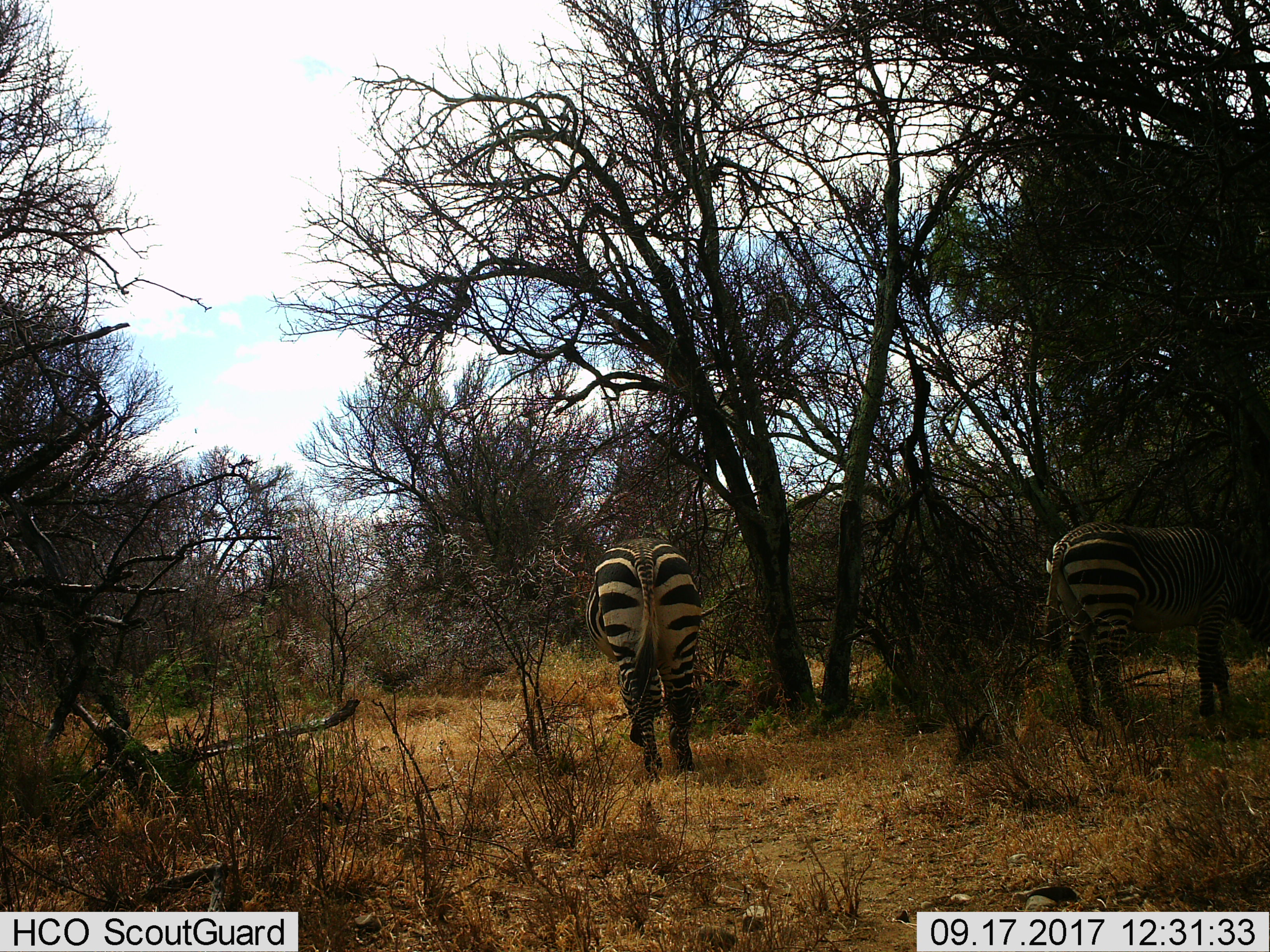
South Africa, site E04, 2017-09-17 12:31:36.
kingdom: Animalia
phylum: Chordata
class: Mammalia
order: Perissodactyla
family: Equidae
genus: Equus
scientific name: Equus zebra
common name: mountain zebra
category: zebramountain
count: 2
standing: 43%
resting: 0%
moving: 0%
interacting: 0%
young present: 0%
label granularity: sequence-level